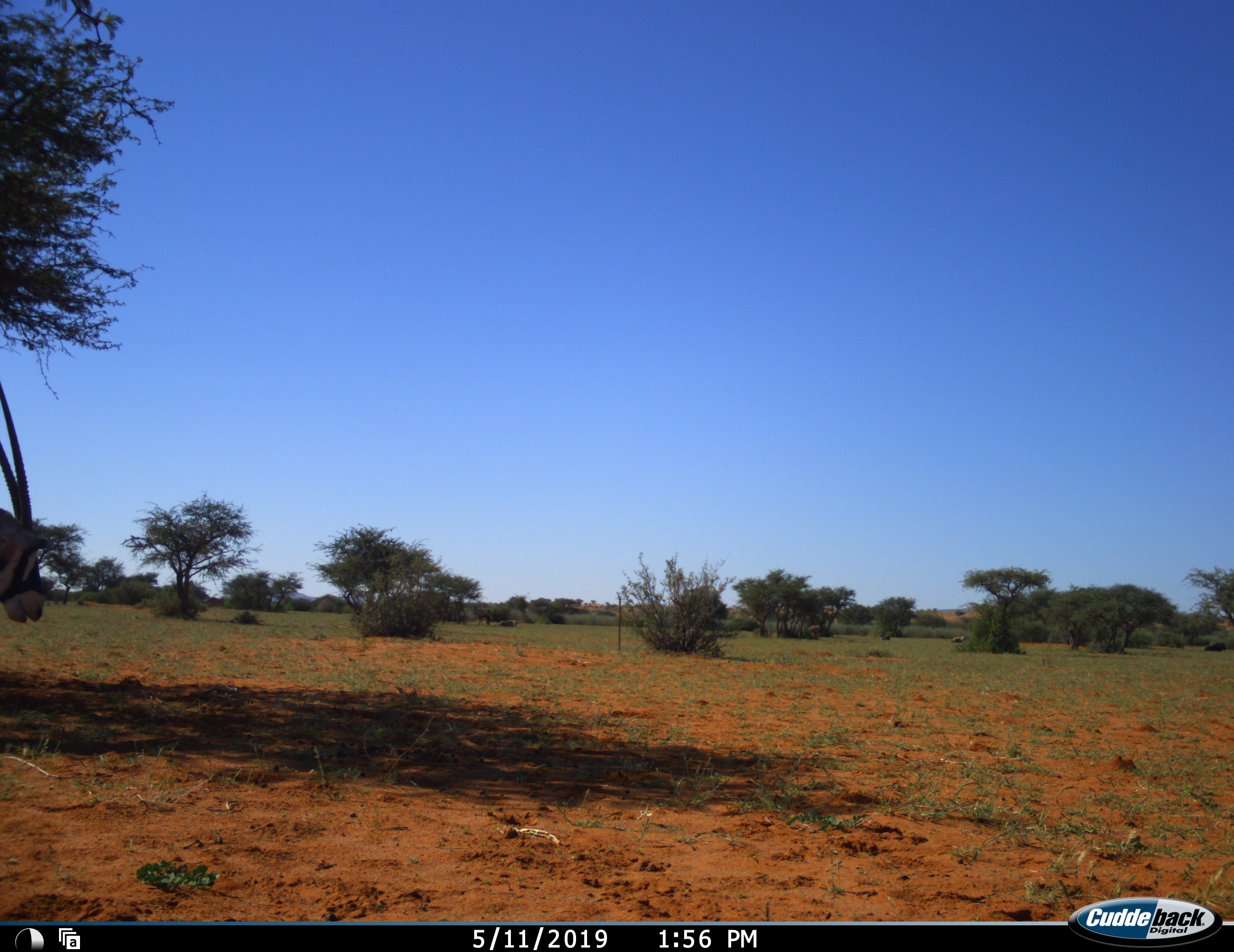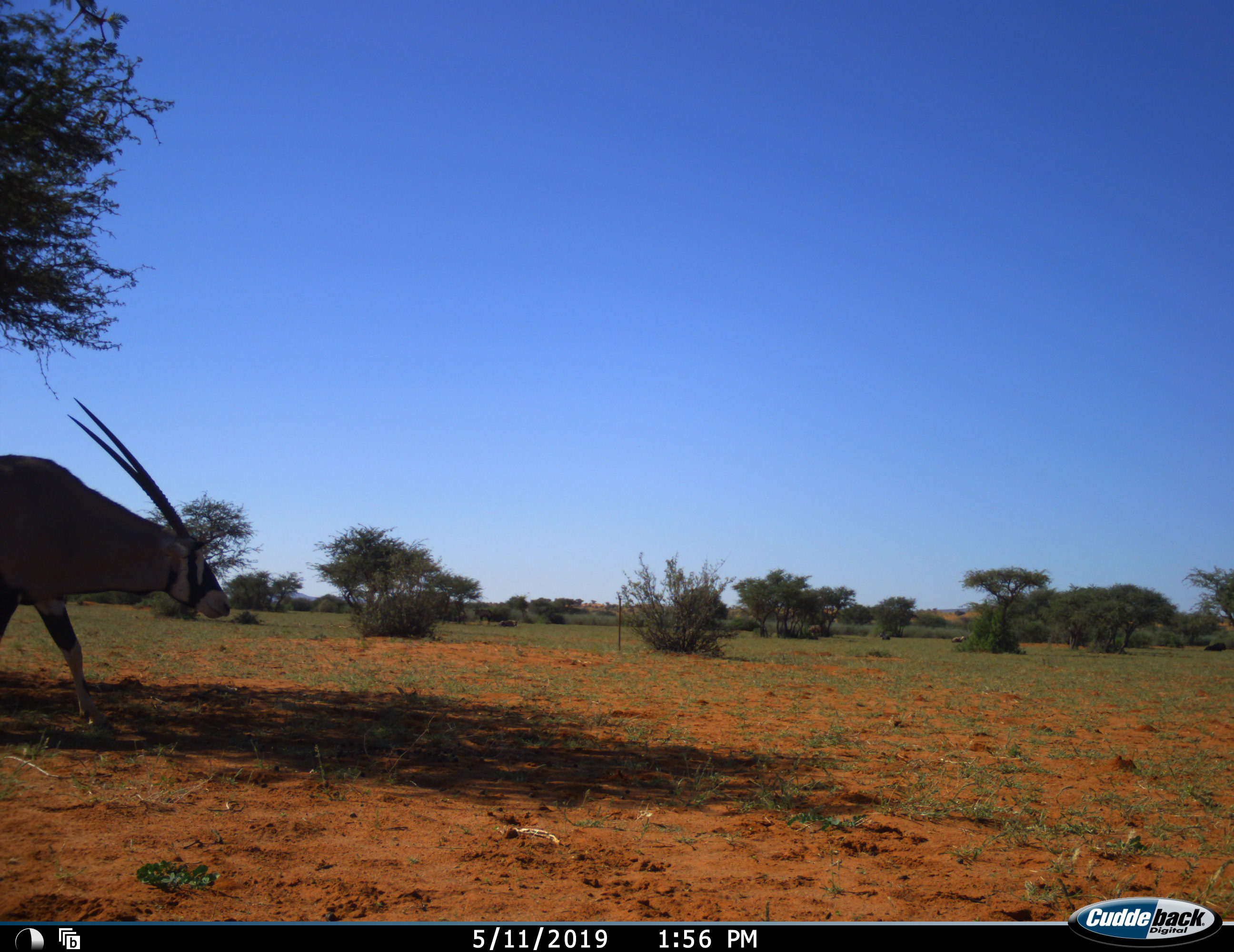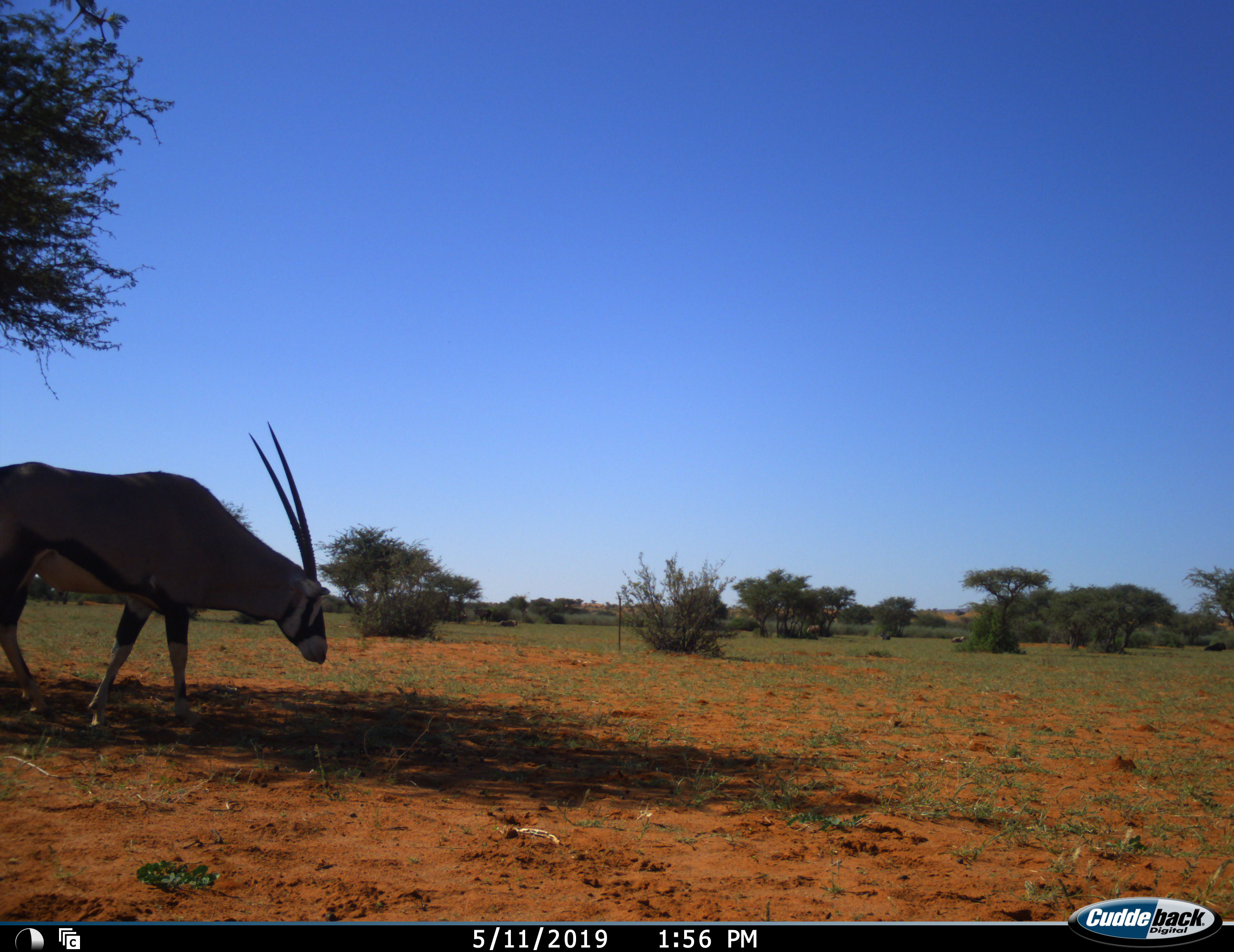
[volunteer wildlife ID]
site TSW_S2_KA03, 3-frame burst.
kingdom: Animalia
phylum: Chordata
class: Mammalia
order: Artiodactyla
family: Bovidae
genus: Oryx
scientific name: Oryx gazella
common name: gemsbok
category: oryx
Oryx (gemsbok) (Oryx gazella), count 1. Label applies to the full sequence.